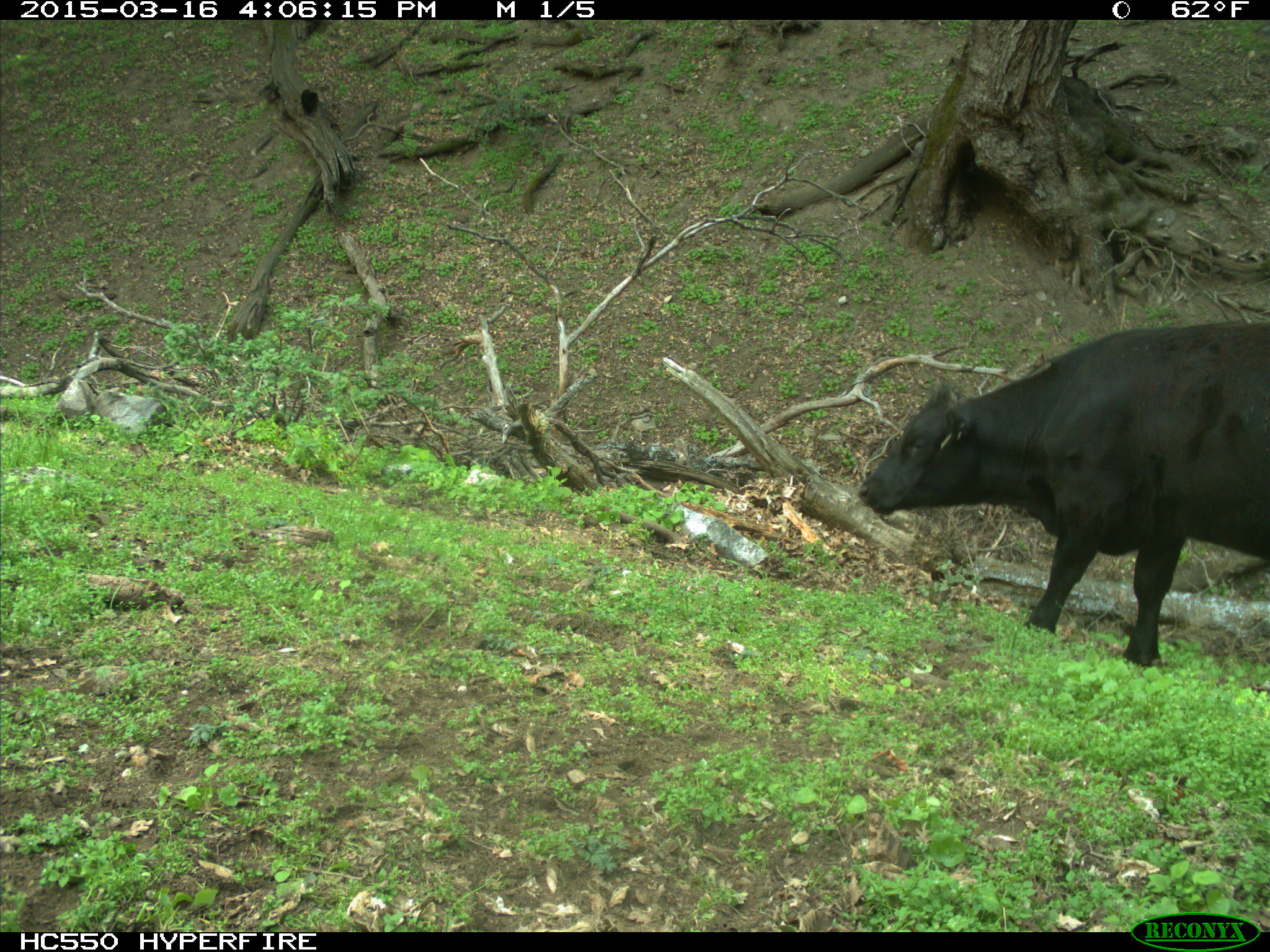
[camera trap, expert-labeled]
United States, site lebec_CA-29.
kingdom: Animalia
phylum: Chordata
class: Mammalia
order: Artiodactyla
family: Bovidae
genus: Bos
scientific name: Bos taurus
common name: domestic cow